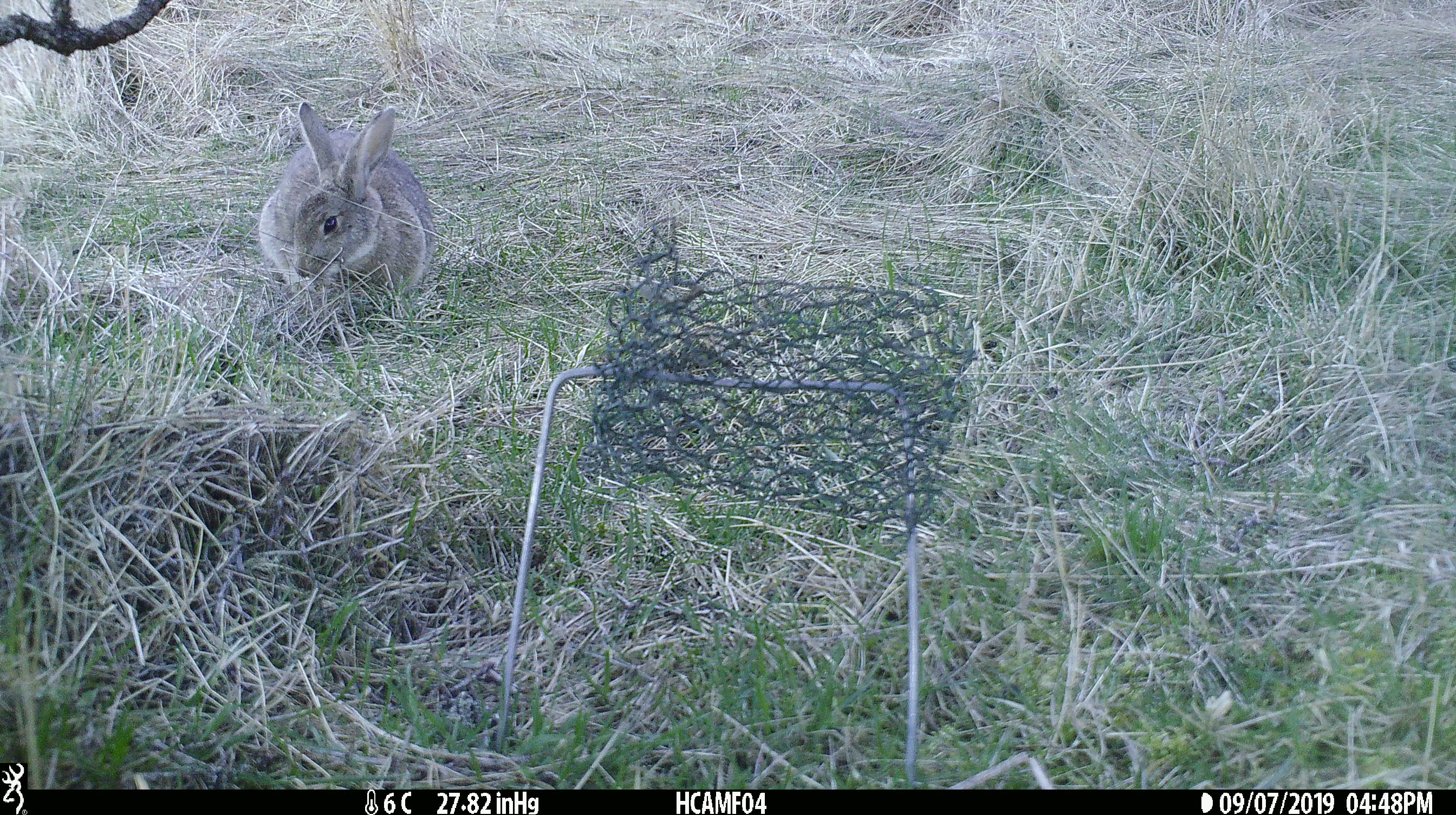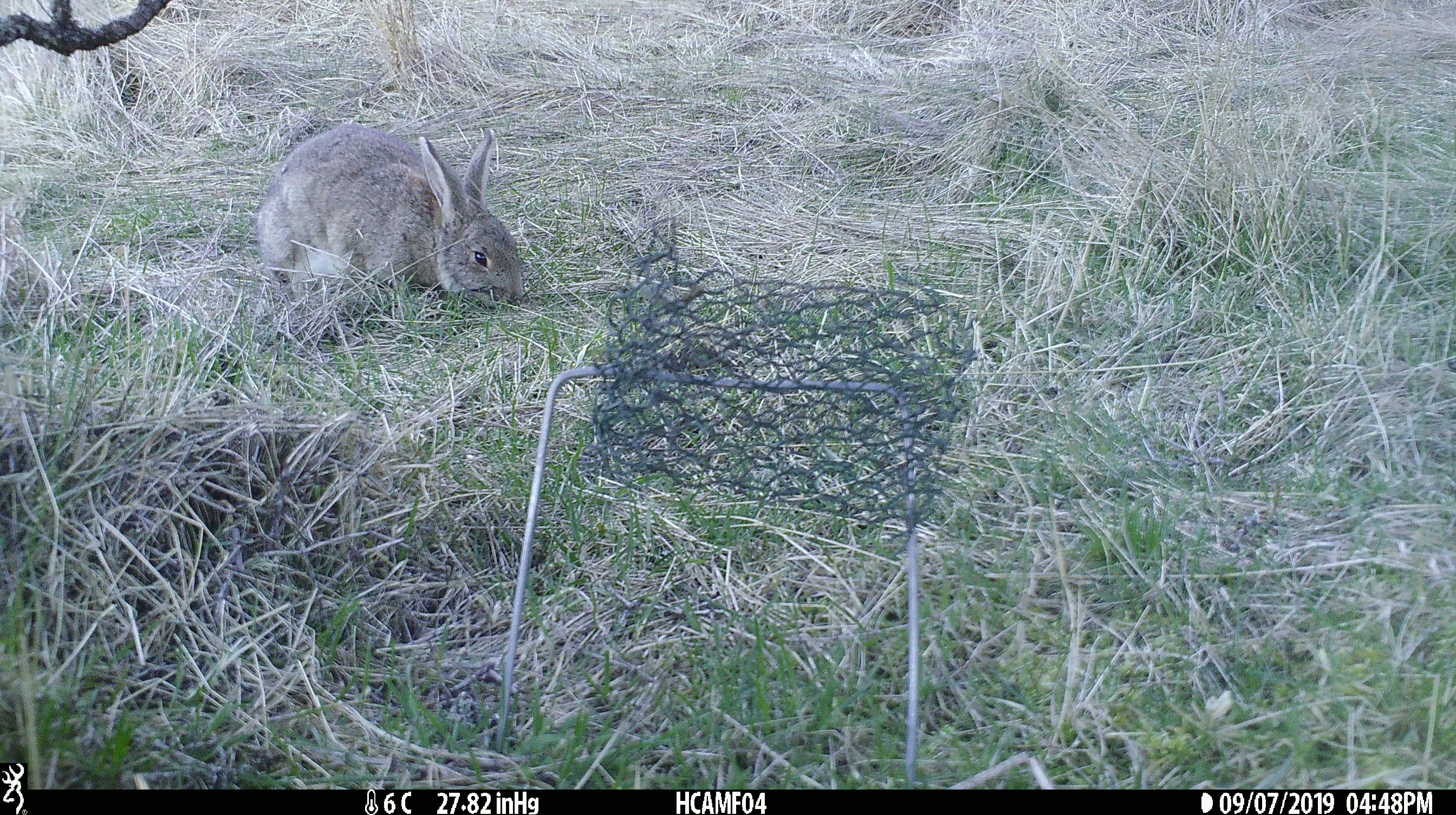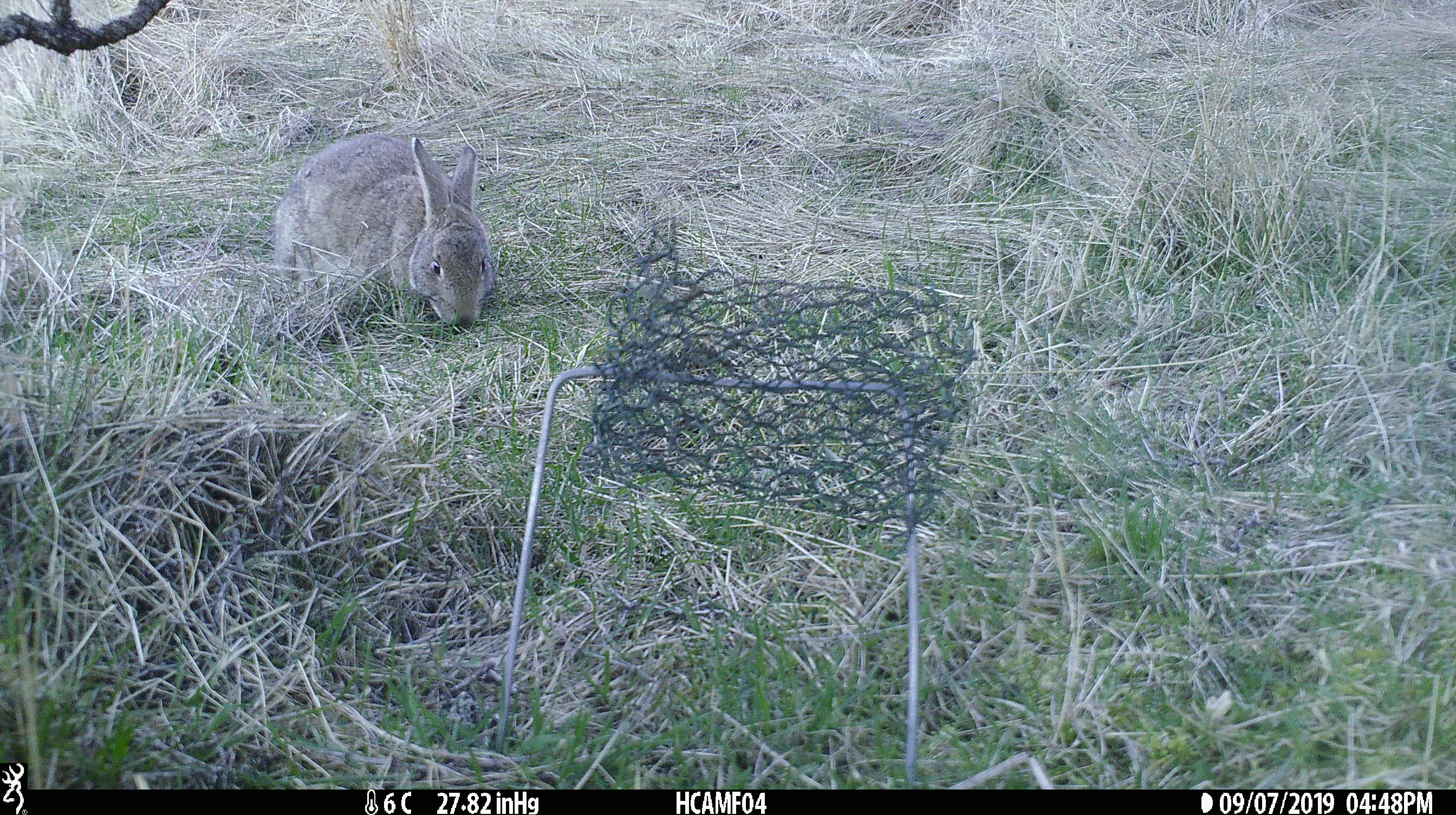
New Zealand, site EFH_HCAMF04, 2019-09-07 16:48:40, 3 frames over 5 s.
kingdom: Animalia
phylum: Chordata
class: Mammalia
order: Lagomorpha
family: Leporidae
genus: Lepus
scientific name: Lepus europaeus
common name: brown hare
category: hare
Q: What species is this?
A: Hare (brown hare) (Lepus europaeus).